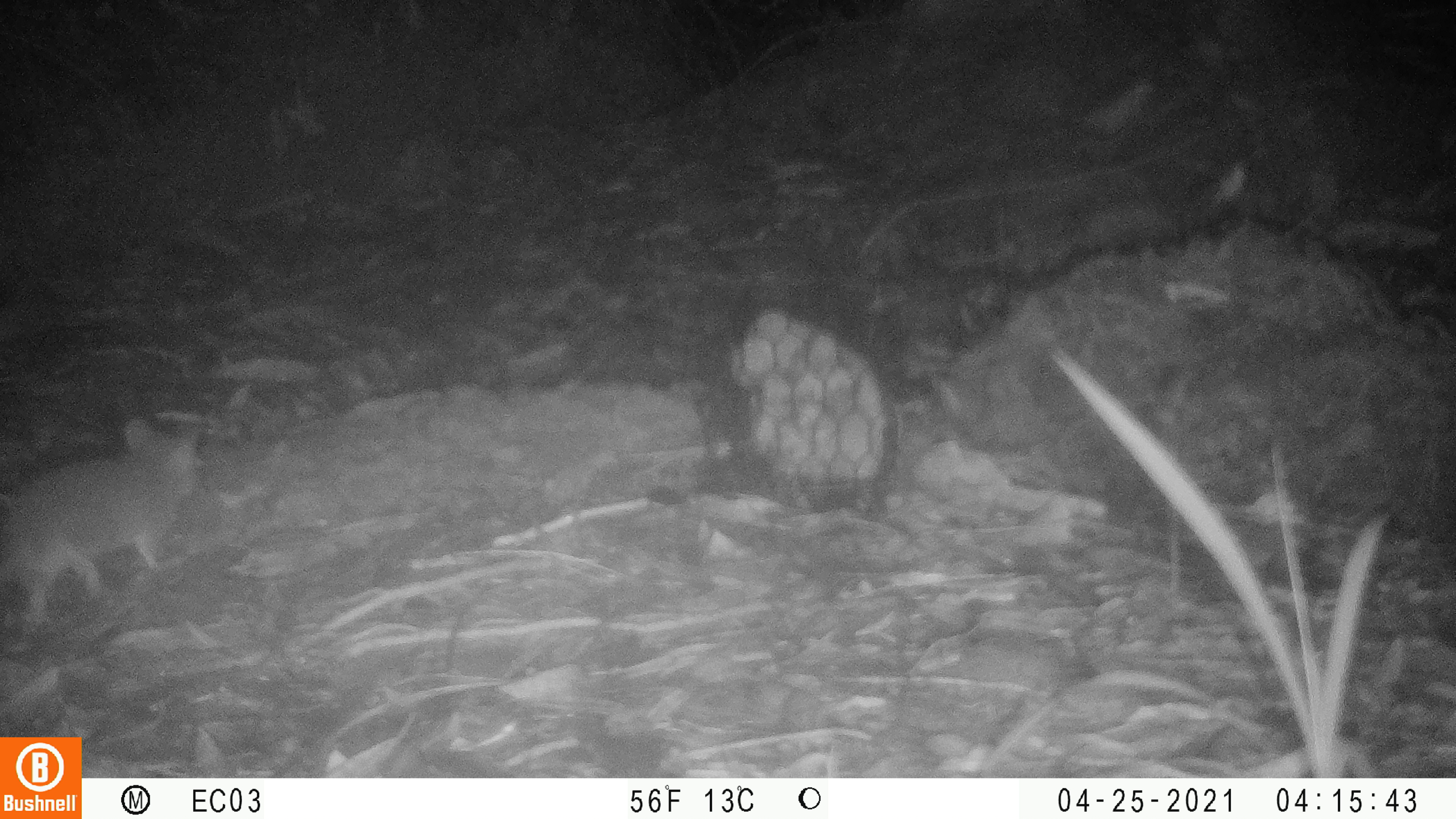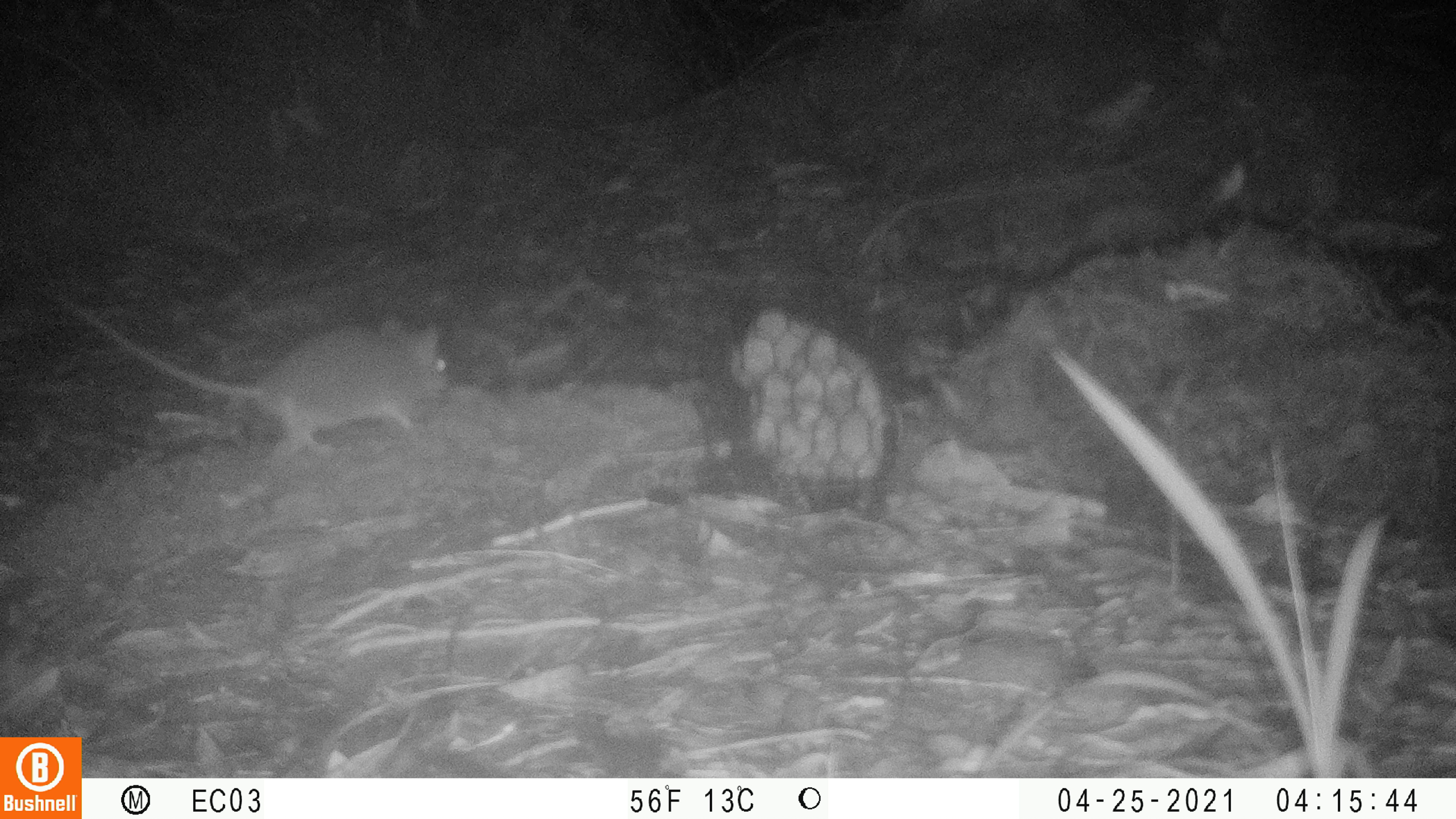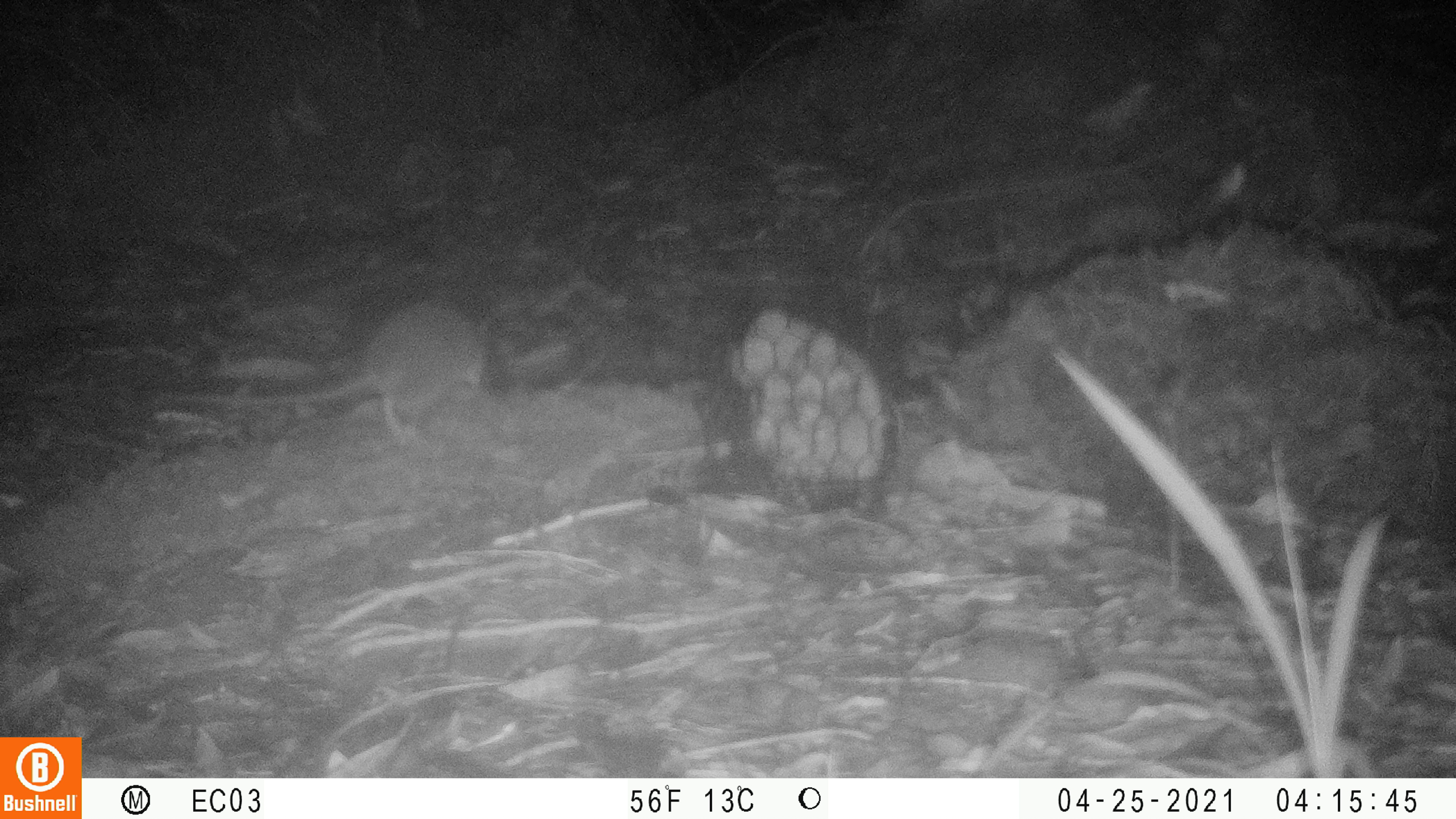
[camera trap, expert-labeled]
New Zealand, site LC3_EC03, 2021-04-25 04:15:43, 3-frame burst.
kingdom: Animalia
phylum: Chordata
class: Mammalia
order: Rodentia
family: Muridae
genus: Rattus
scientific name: Rattus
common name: rat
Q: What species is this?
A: Rat (Rattus).